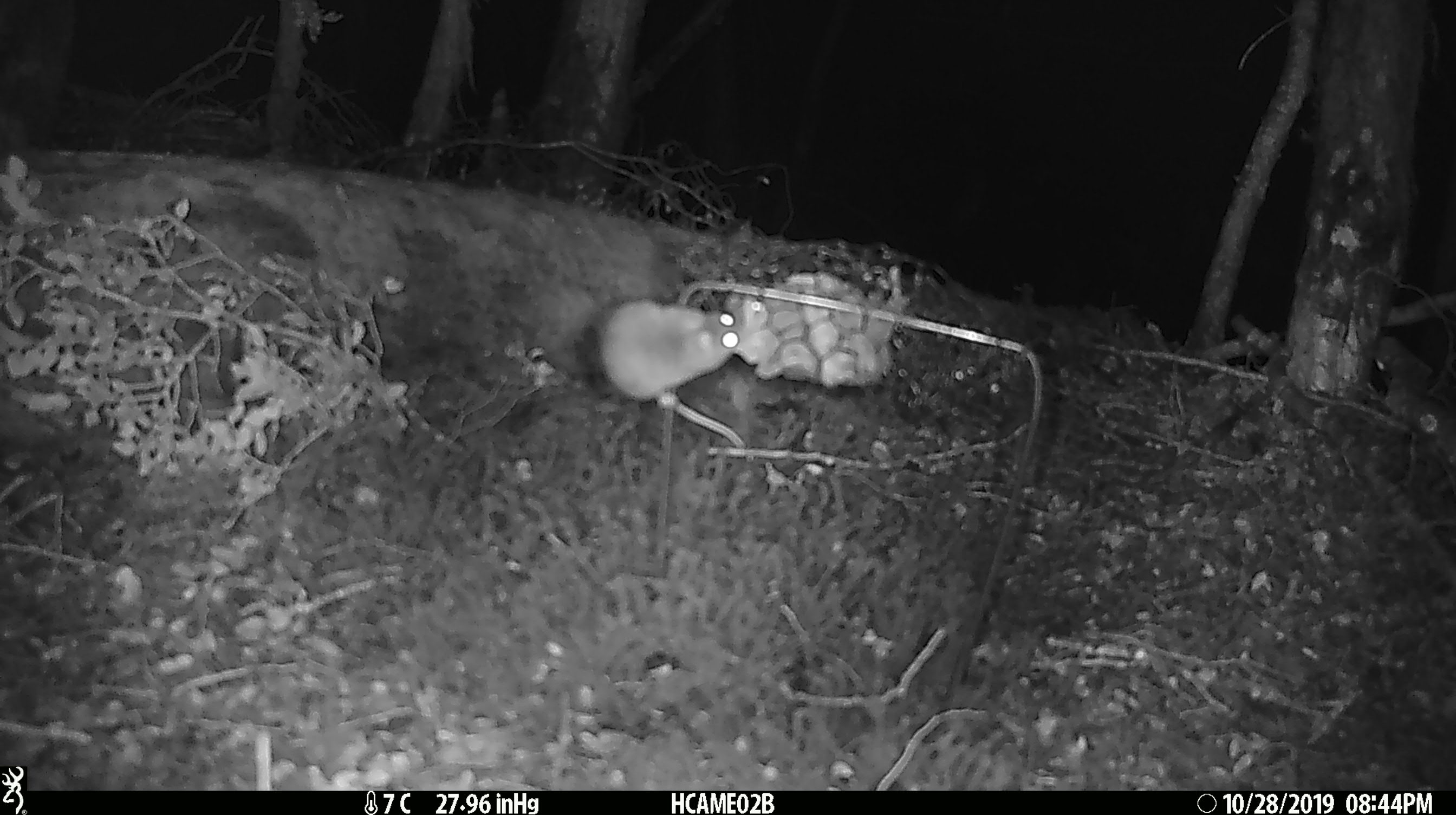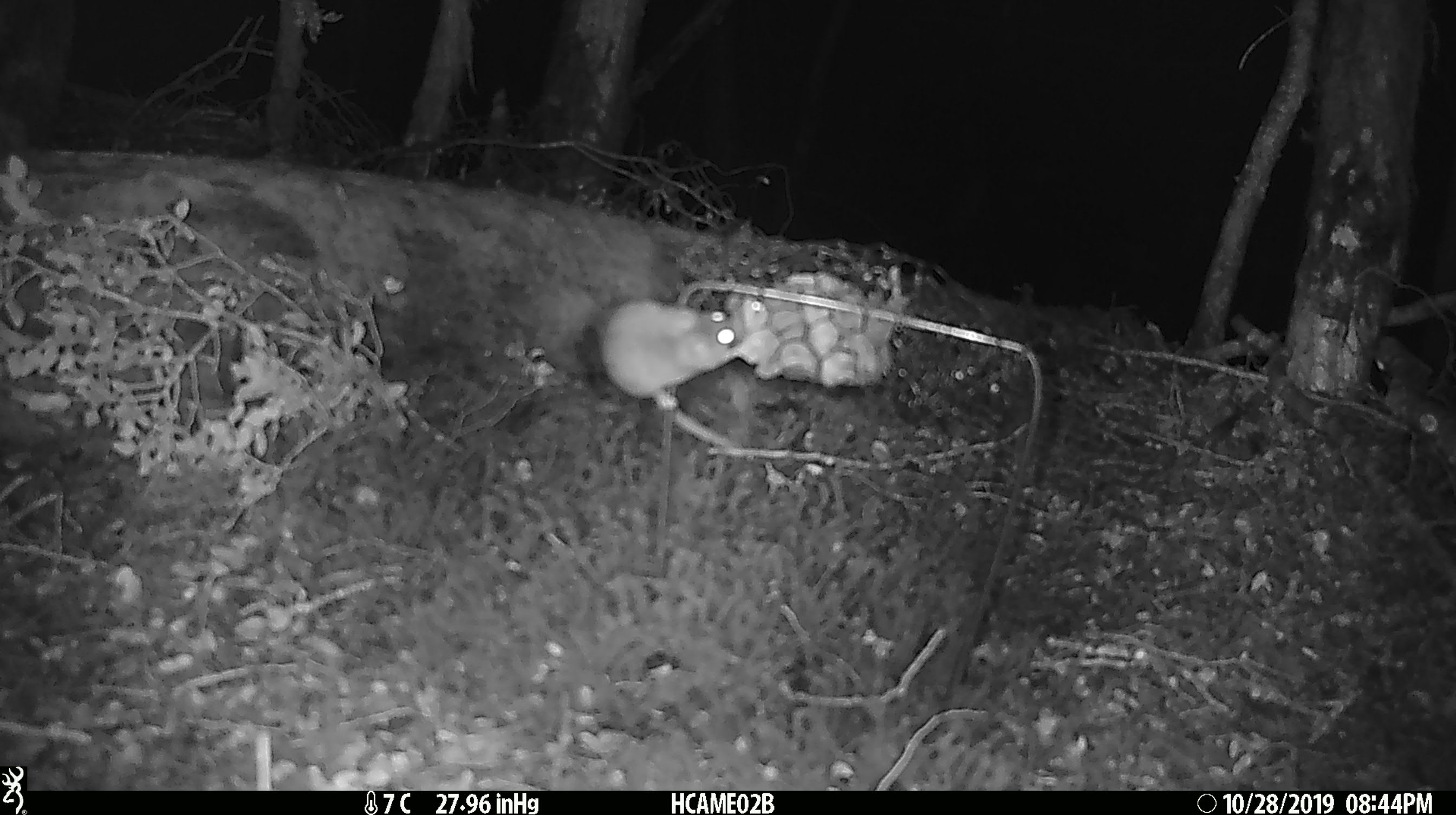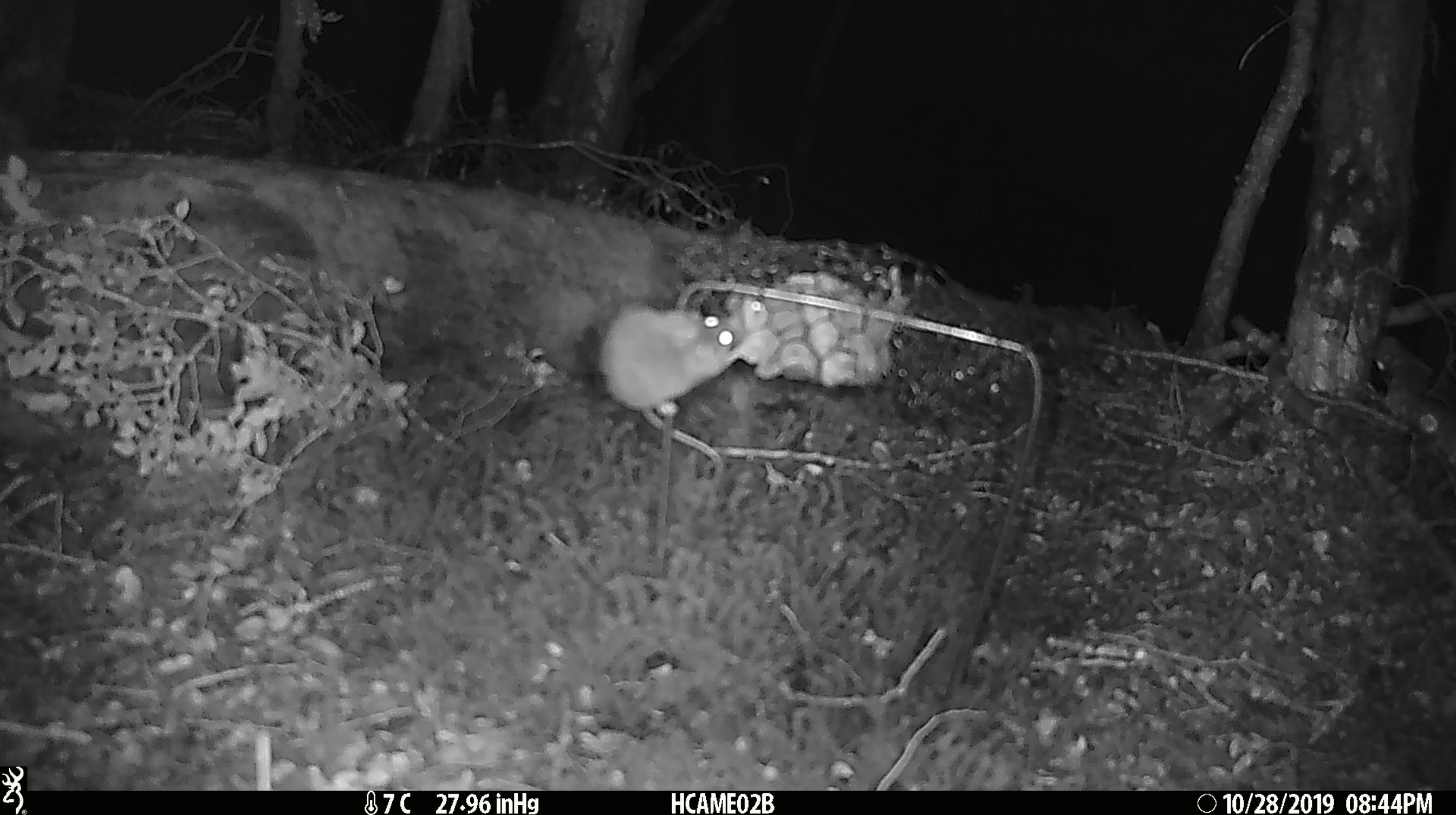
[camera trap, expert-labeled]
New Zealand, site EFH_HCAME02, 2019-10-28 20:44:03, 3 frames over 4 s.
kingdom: Animalia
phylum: Chordata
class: Mammalia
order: Rodentia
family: Muridae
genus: Mus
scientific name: Mus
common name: mouse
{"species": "mouse (Mus)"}